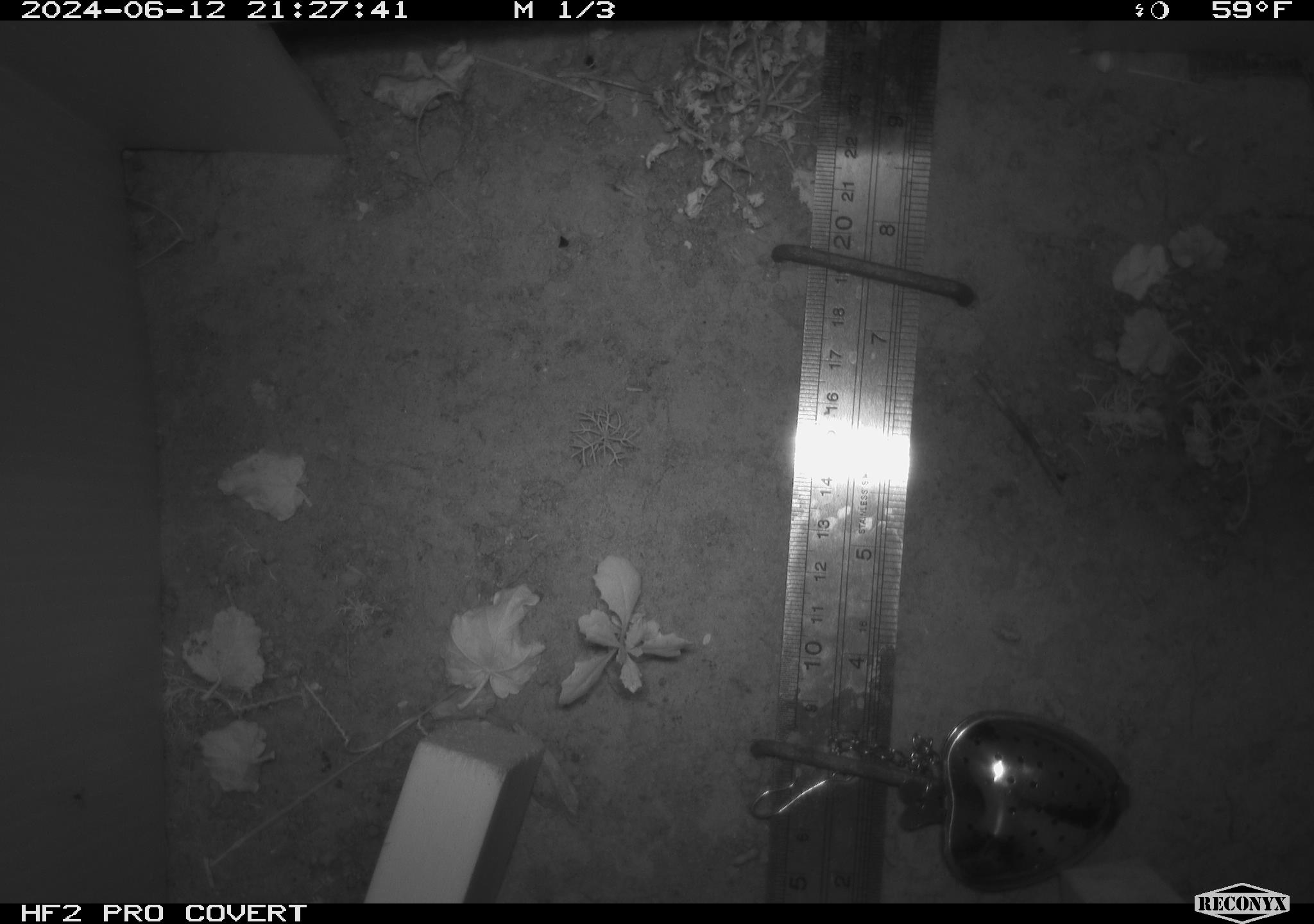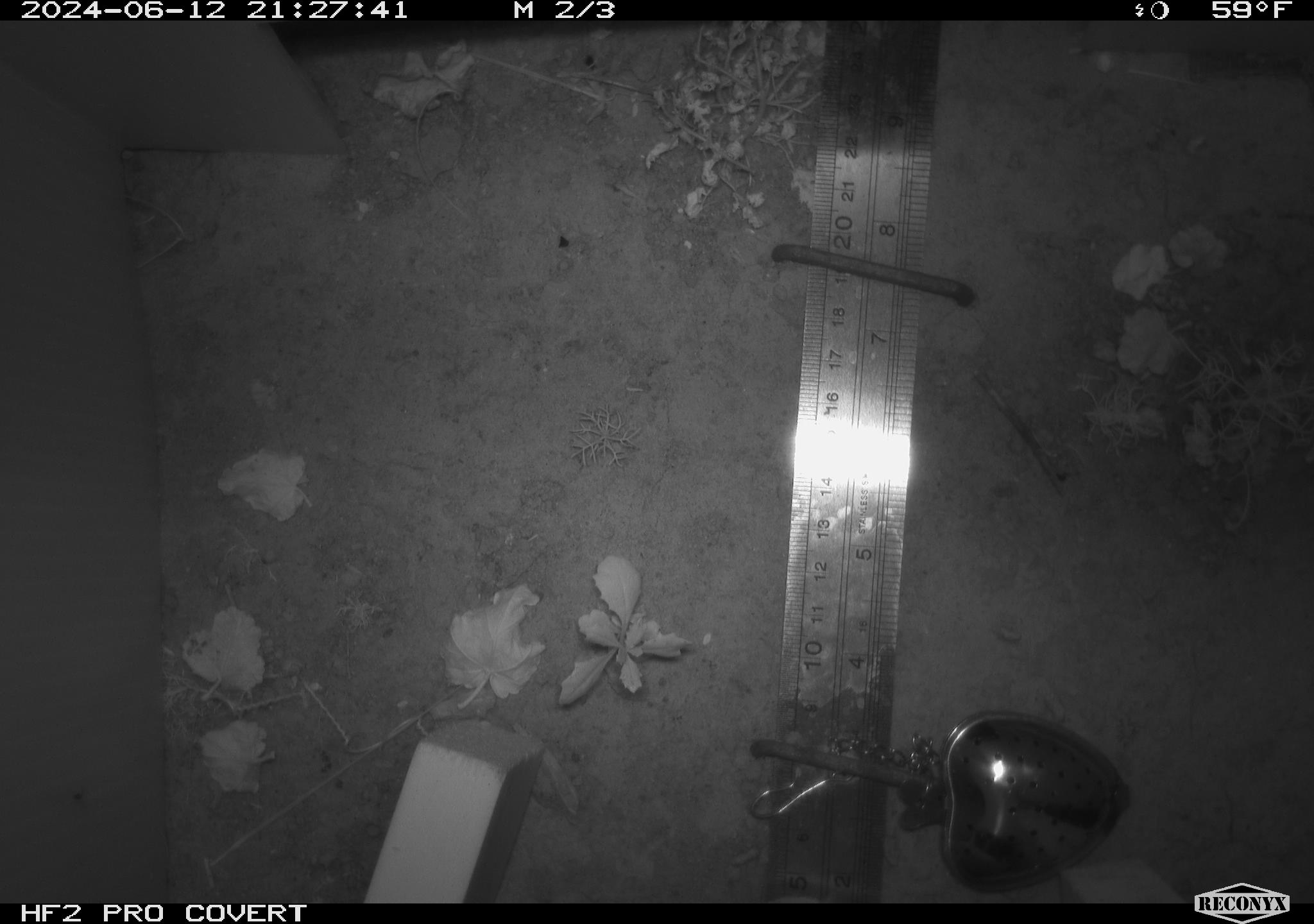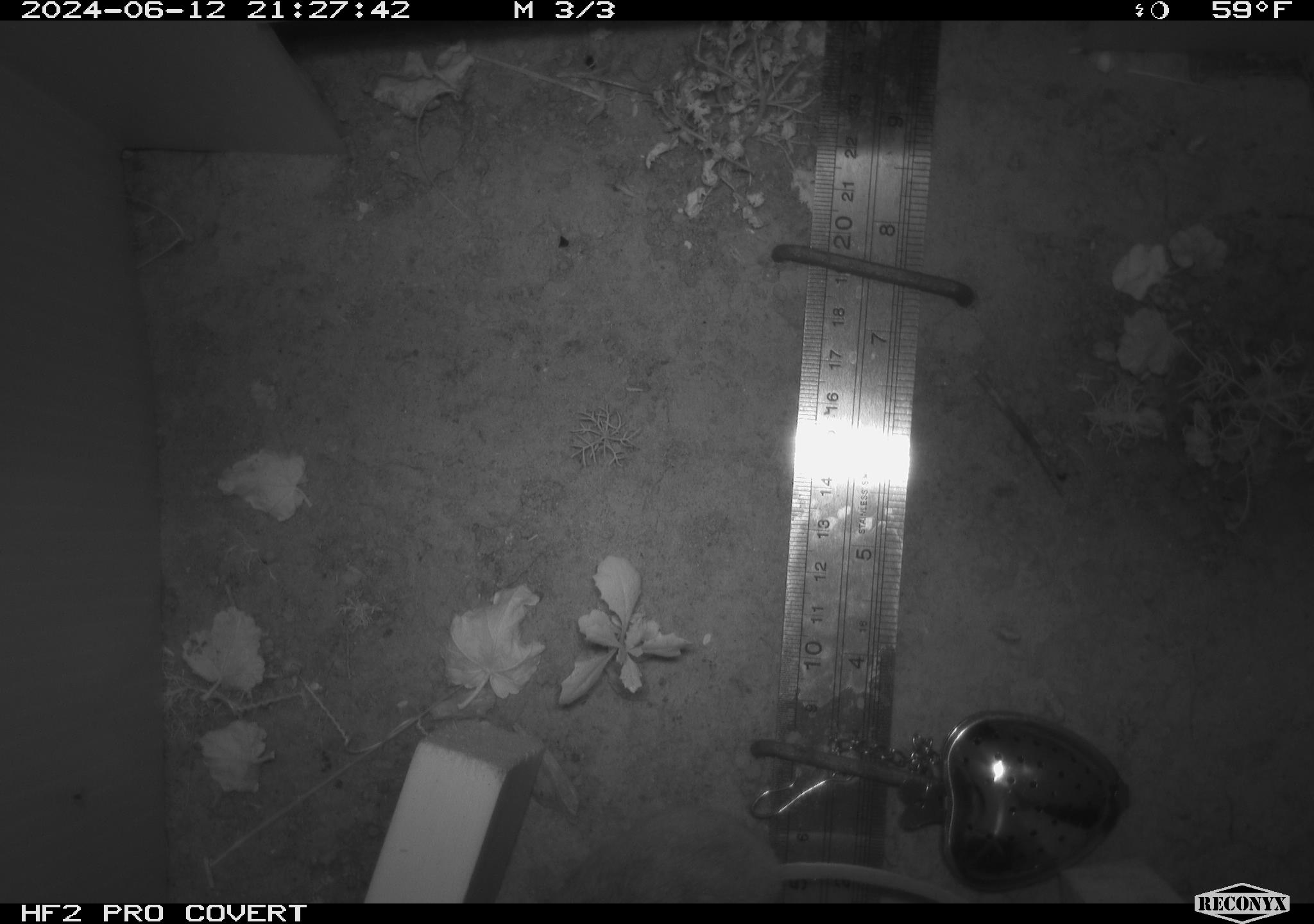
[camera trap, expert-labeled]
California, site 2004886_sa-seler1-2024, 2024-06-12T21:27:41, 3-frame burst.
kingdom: Animalia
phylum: Chordata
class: Mammalia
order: Rodentia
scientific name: Rodentia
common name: mouse species